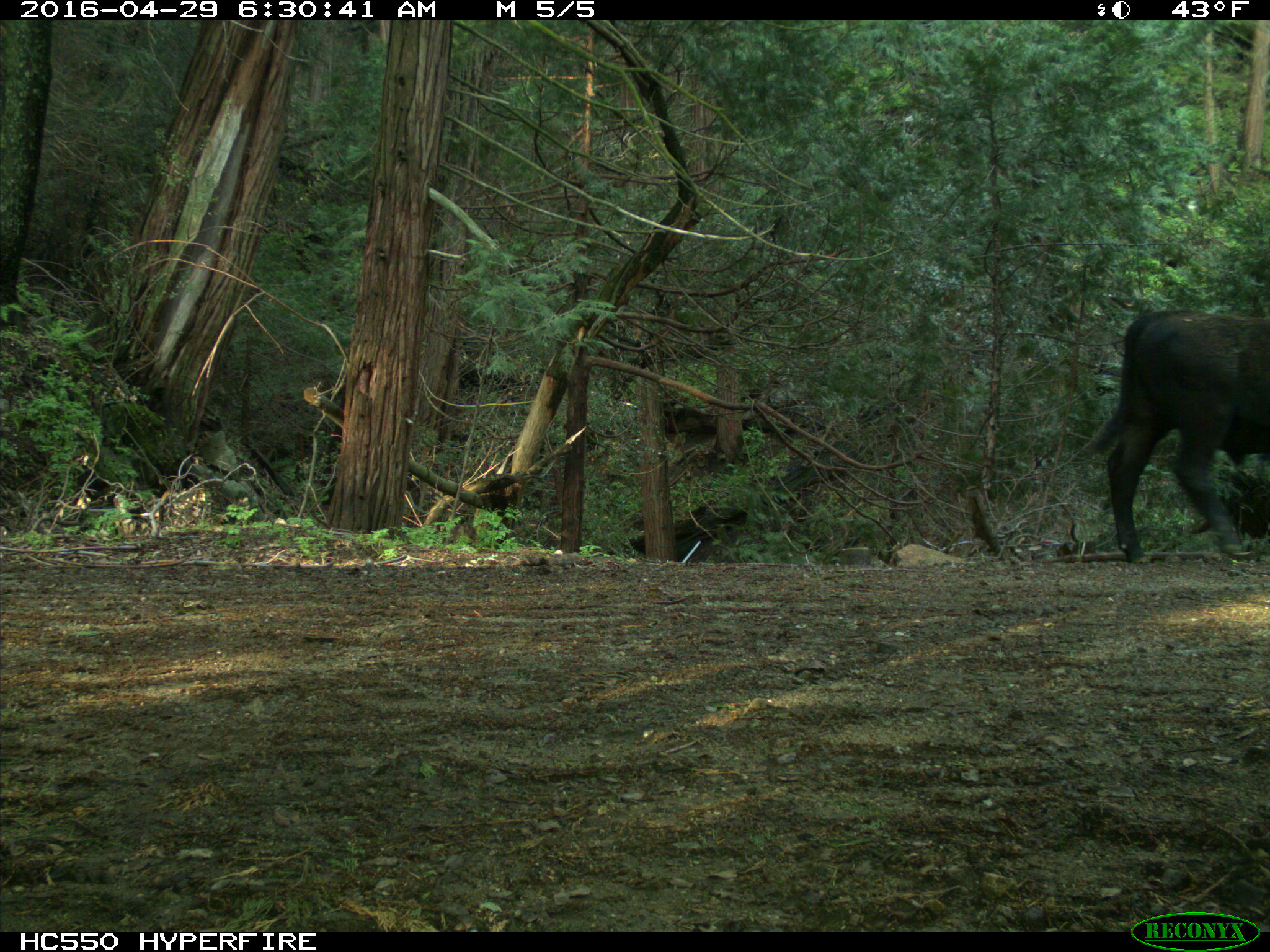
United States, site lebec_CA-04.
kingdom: Animalia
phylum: Chordata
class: Mammalia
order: Artiodactyla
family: Bovidae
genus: Bos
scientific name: Bos taurus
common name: domestic cow